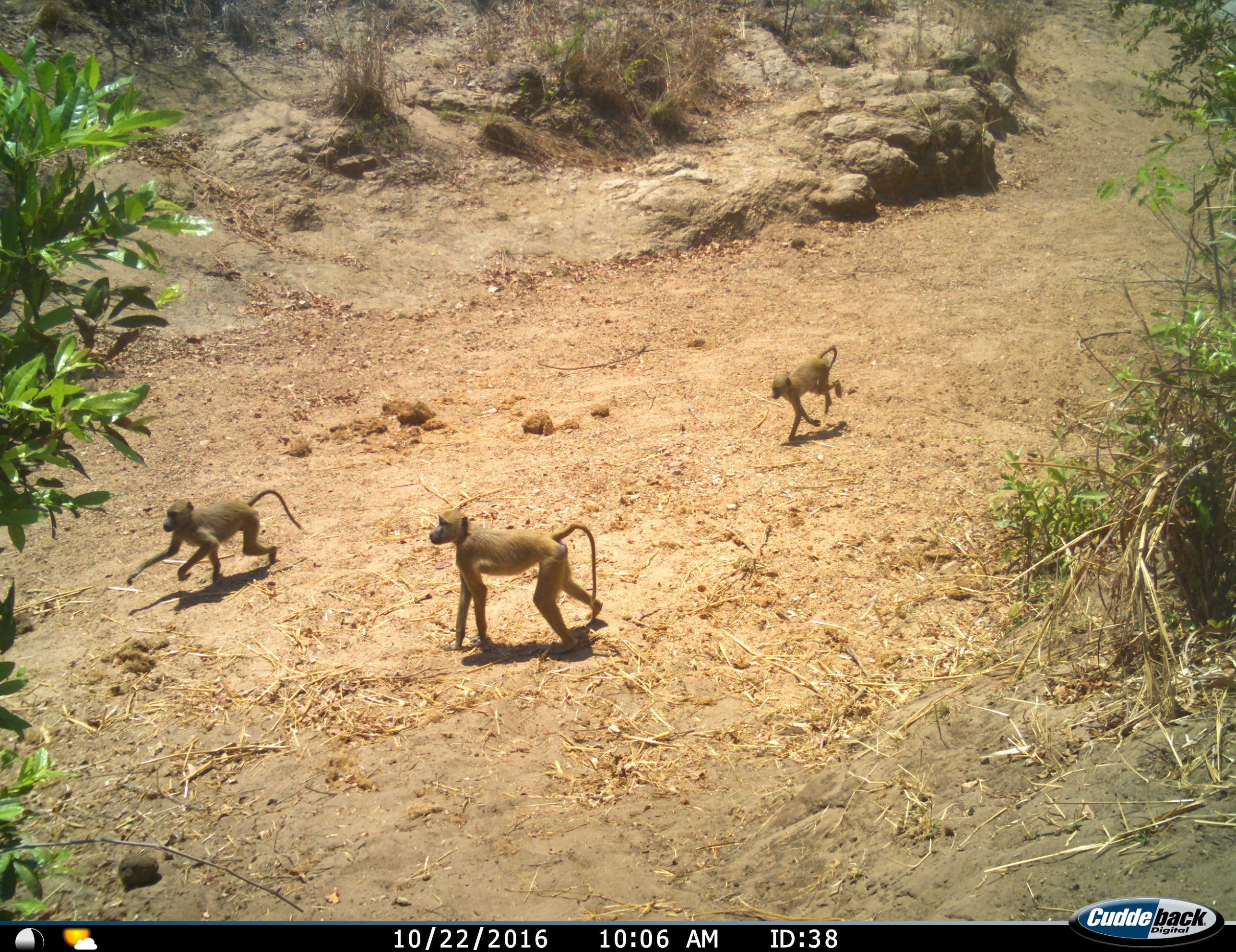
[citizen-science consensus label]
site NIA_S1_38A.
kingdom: Animalia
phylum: Chordata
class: Mammalia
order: Primates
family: Cercopithecidae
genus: Papio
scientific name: Papio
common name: baboon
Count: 3.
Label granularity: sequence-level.